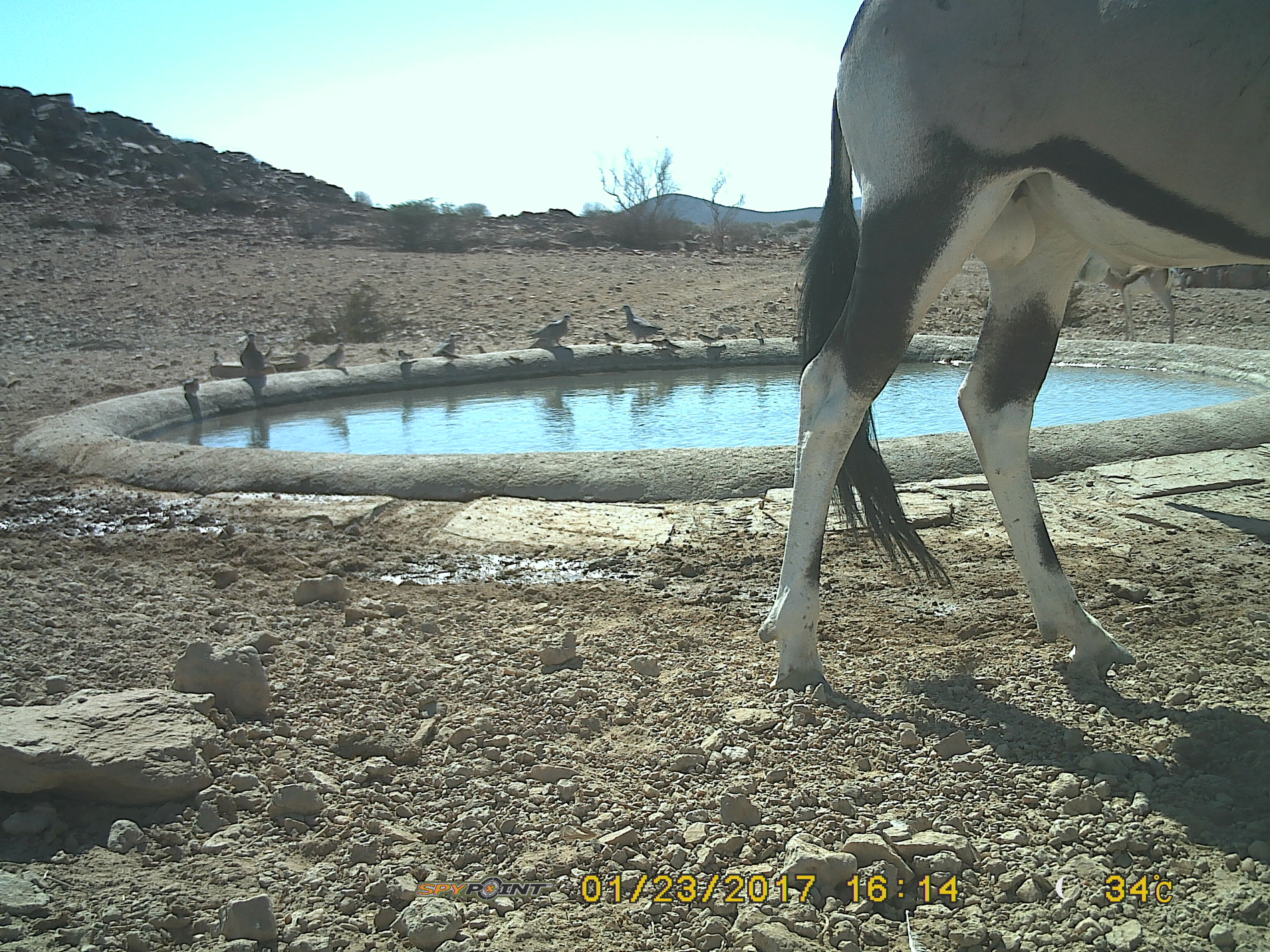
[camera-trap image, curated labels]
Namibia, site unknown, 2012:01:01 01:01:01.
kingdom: Animalia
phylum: Chordata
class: Mammalia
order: Artiodactyla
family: Bovidae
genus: Oryx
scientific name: Oryx gazella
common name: gemsbok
Oryx gazella (gemsbok).